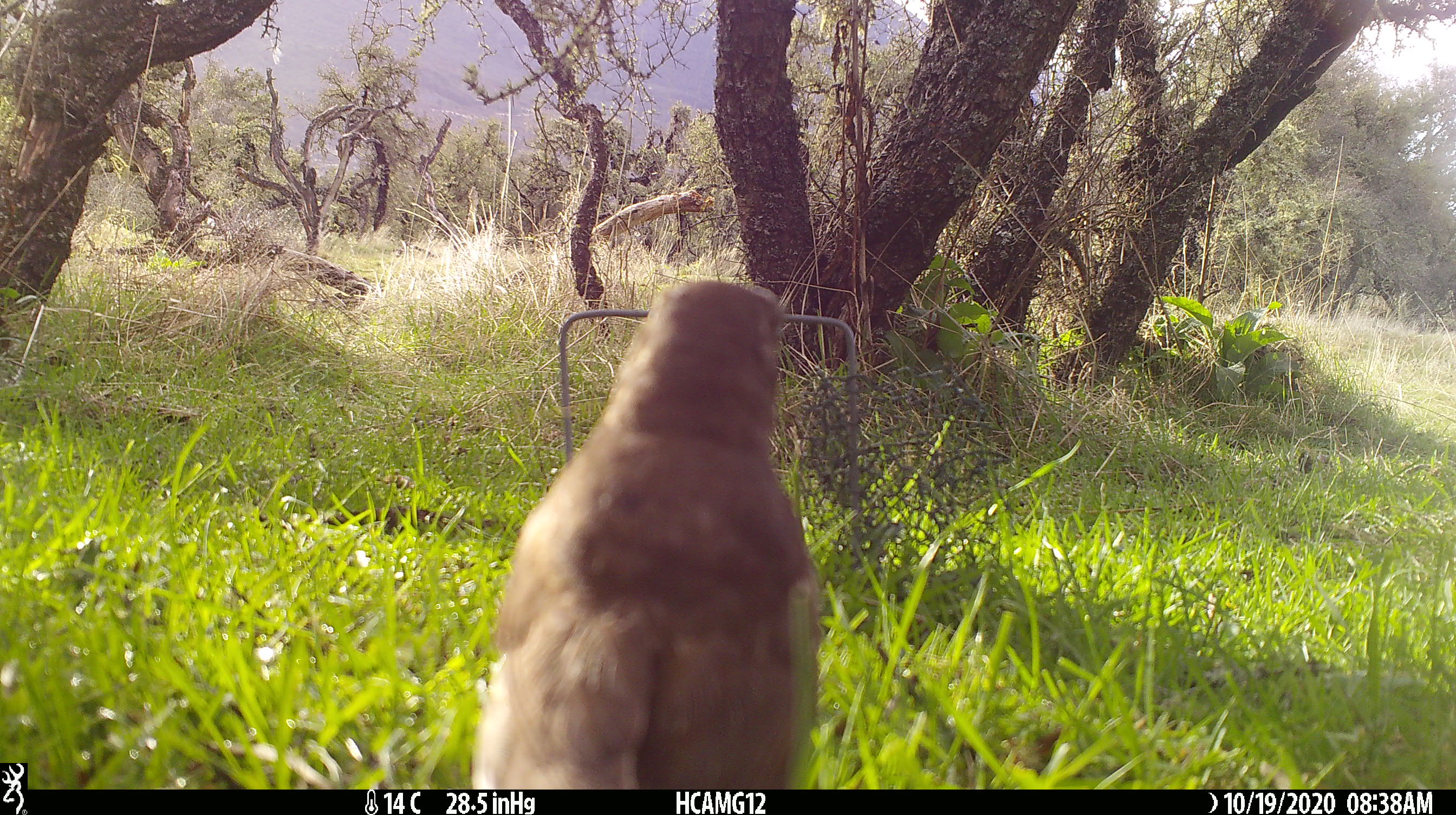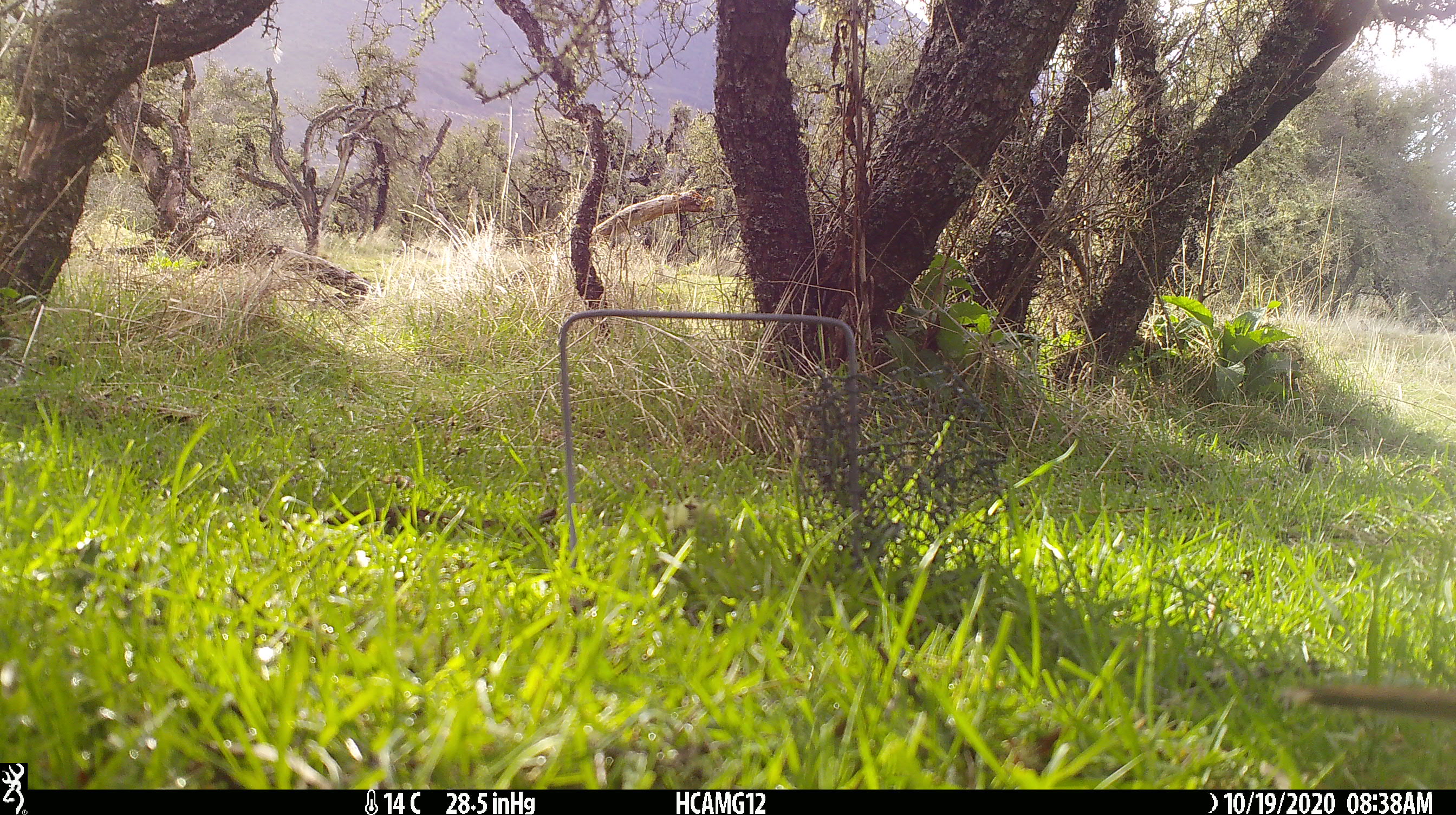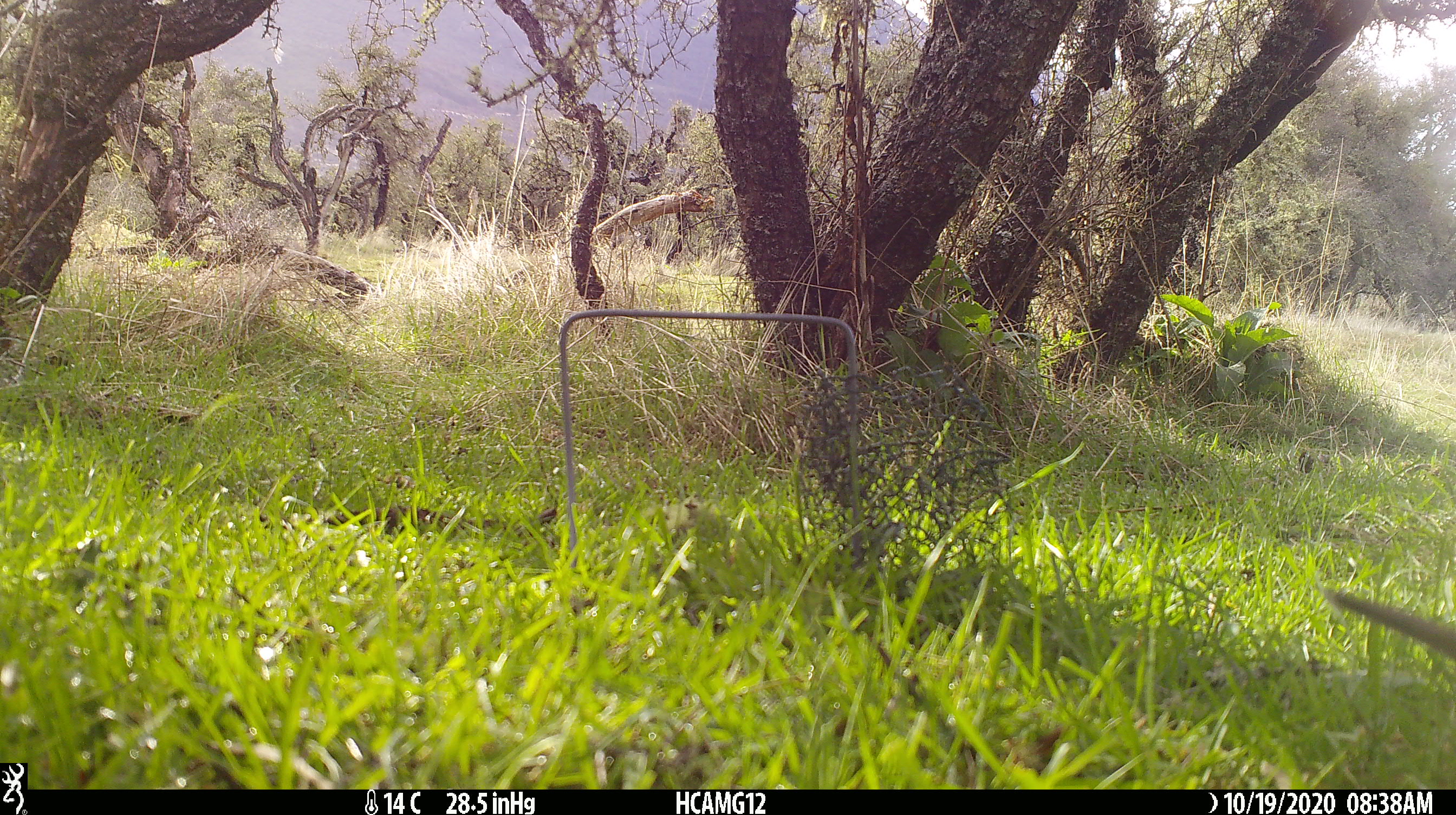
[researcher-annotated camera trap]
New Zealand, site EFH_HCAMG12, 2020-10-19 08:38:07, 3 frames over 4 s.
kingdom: Animalia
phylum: Chordata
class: Aves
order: Passeriformes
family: Turdidae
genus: Turdus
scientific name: Turdus philomelos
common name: song thrush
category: thrush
Thrush (song thrush) (Turdus philomelos).